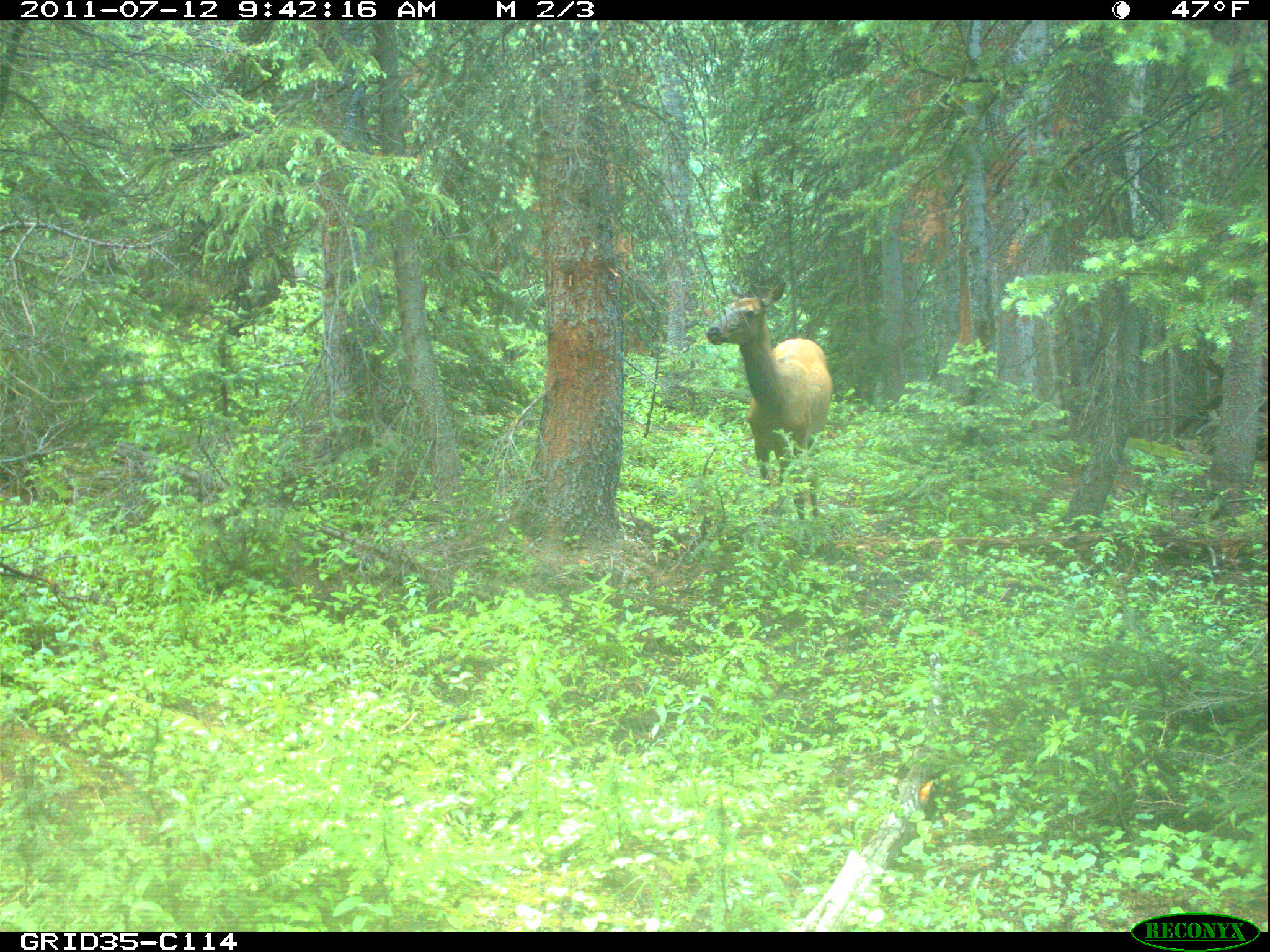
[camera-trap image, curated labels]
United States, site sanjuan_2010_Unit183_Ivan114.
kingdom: Animalia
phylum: Chordata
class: Mammalia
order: Artiodactyla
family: Cervidae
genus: Cervus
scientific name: Cervus elaphus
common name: red deer